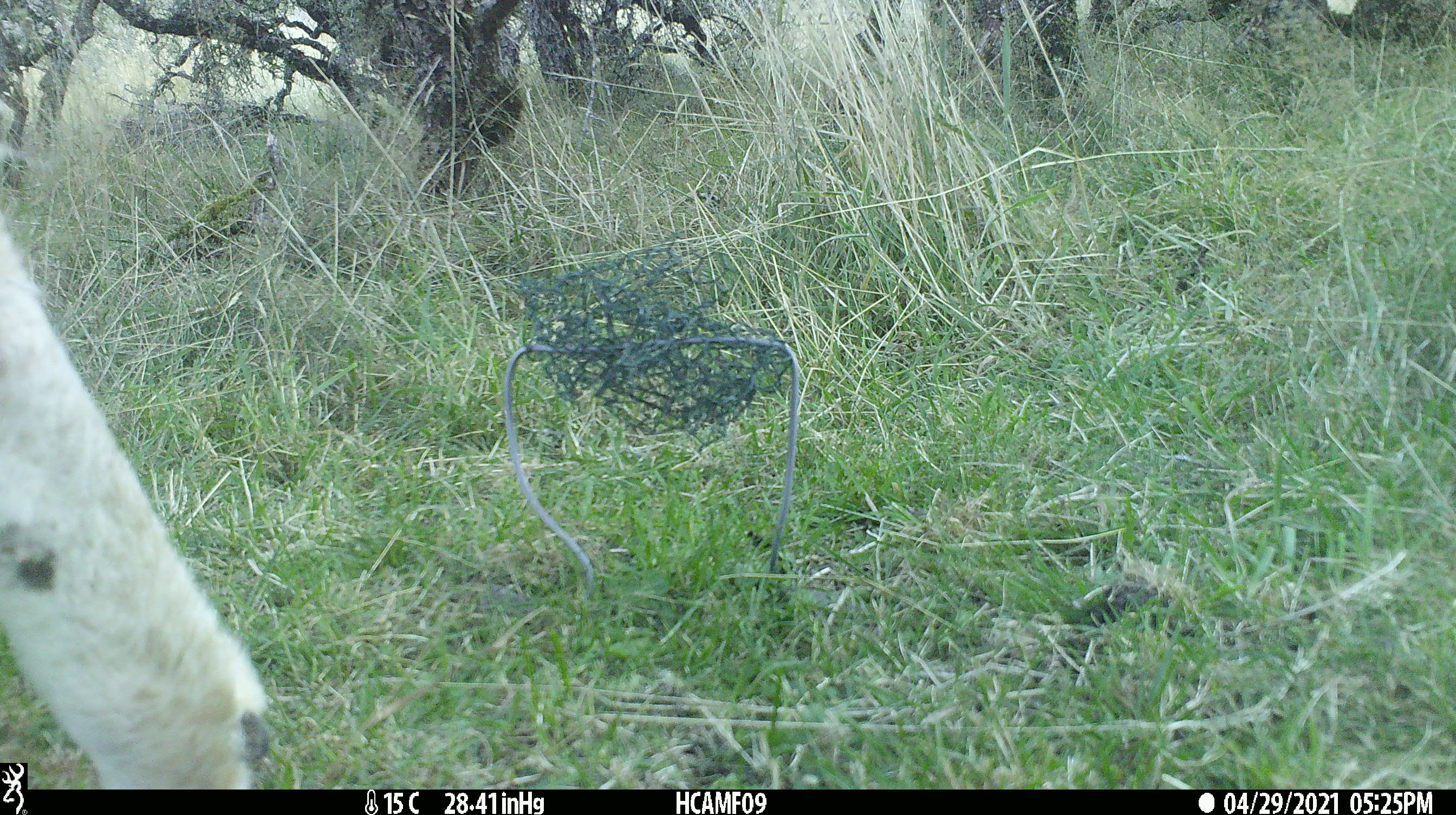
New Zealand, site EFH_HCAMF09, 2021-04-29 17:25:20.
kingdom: Animalia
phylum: Chordata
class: Mammalia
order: Artiodactyla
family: Bovidae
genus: Ovis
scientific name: Ovis aries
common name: domestic sheep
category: sheep